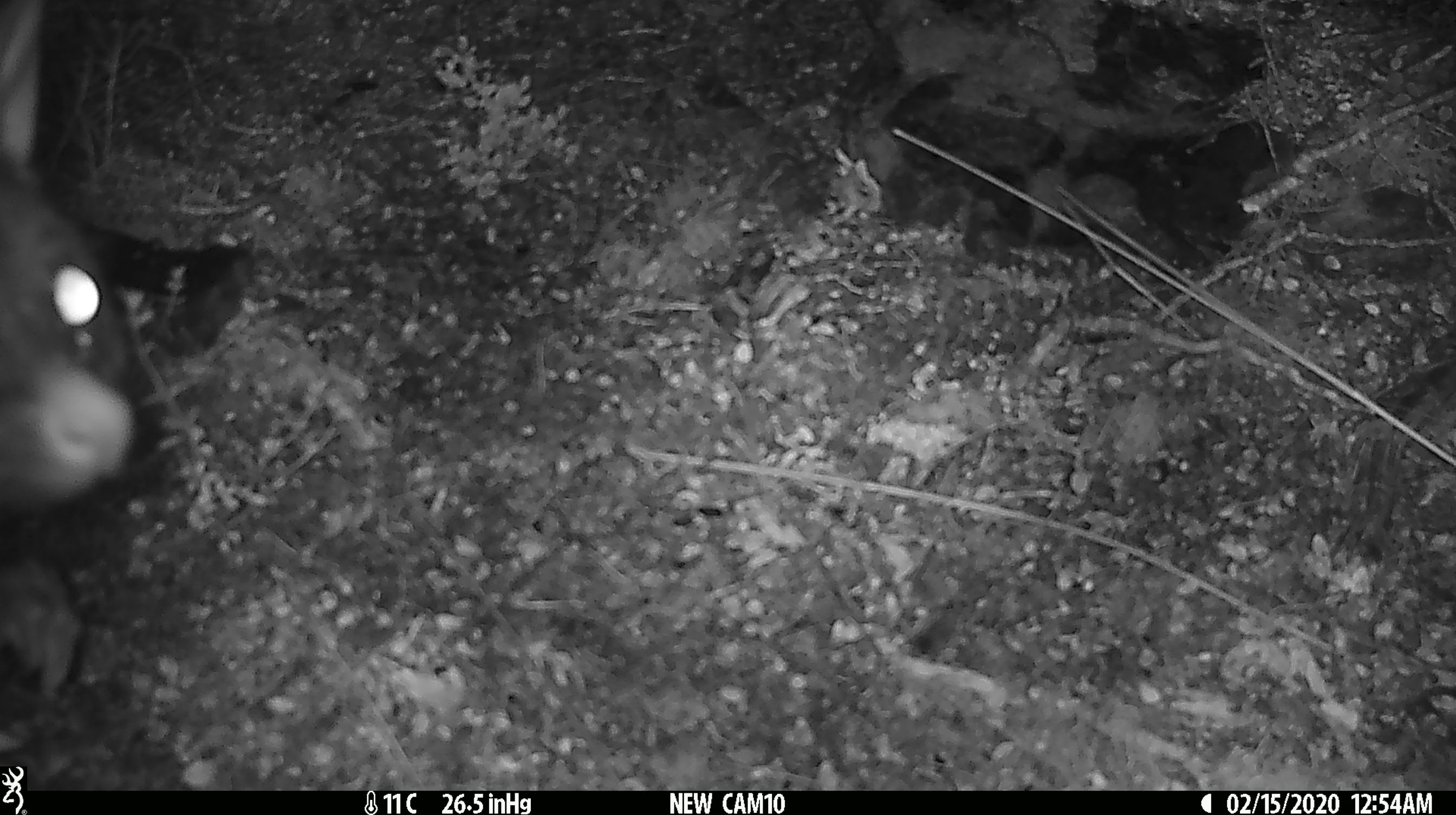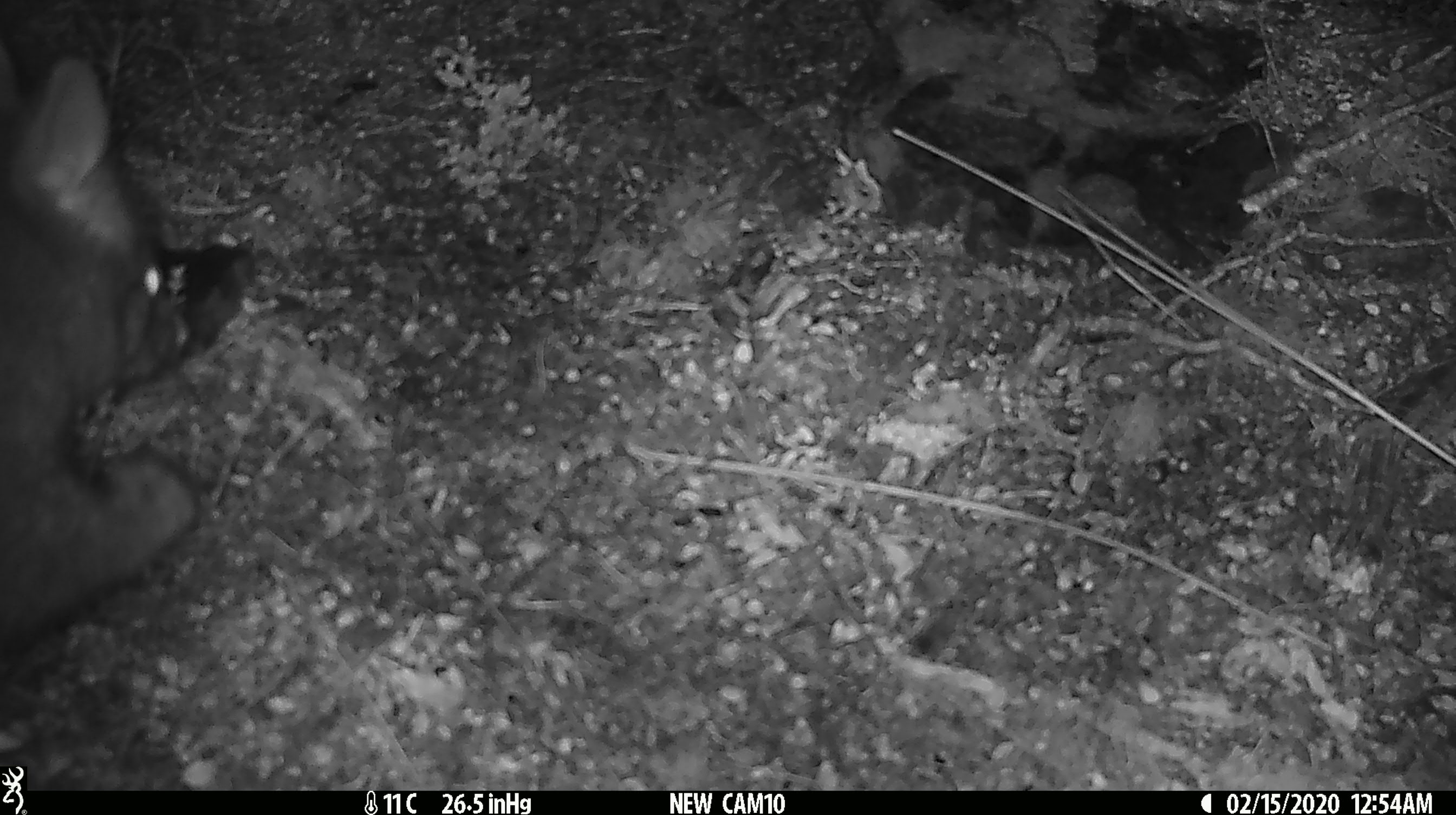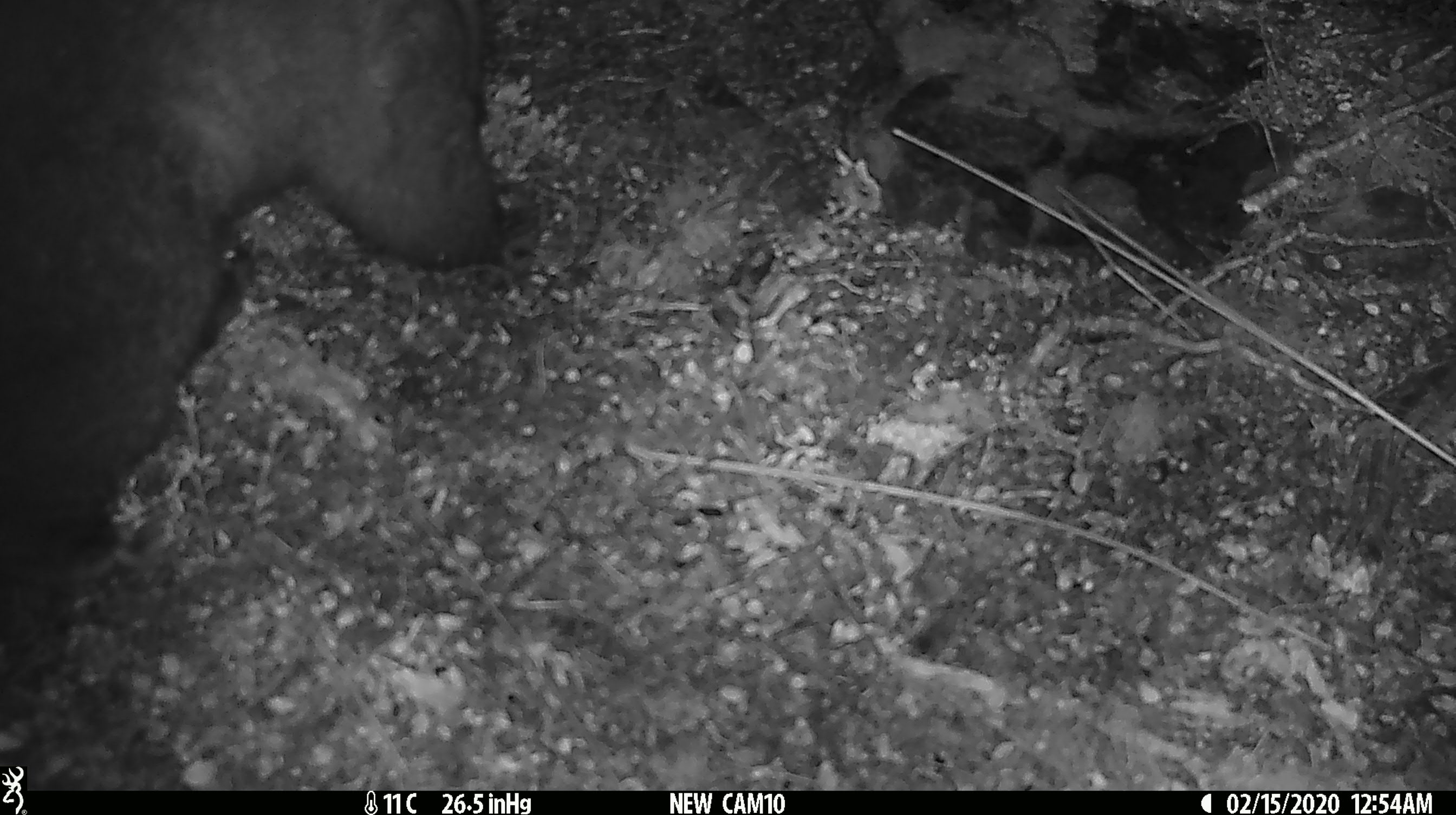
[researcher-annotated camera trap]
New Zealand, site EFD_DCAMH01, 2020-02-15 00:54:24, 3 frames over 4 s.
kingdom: Animalia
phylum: Chordata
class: Mammalia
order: Diprotodontia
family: Phalangeridae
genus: Trichosurus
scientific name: Trichosurus vulpecula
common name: common brushtail possum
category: possum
Possum (common brushtail possum) (Trichosurus vulpecula).